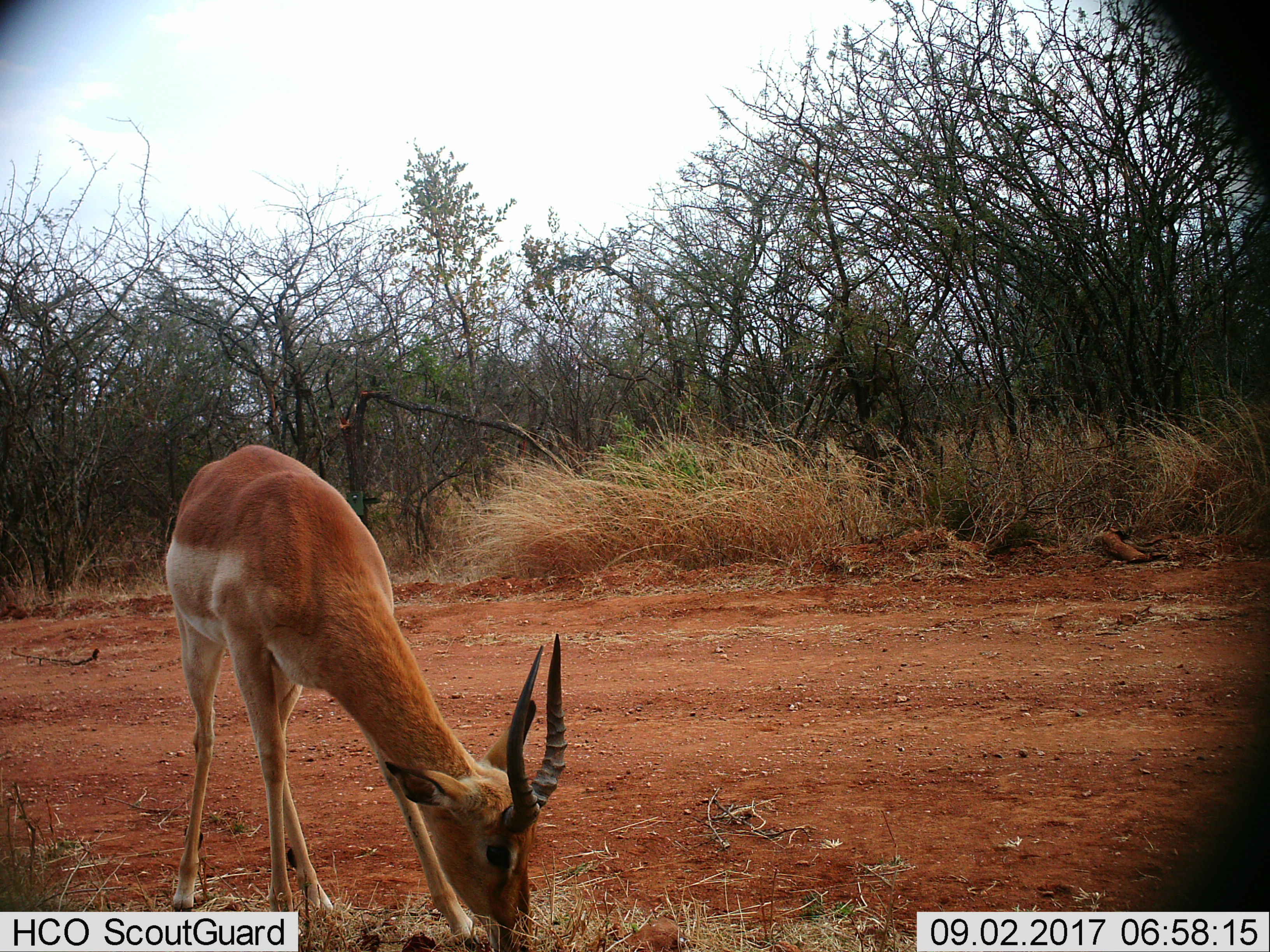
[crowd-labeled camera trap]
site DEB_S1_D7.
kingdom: Animalia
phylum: Chordata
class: Mammalia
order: Artiodactyla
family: Bovidae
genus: Aepyceros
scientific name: Aepyceros melampus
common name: impala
Impala (Aepyceros melampus), count 1. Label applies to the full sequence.